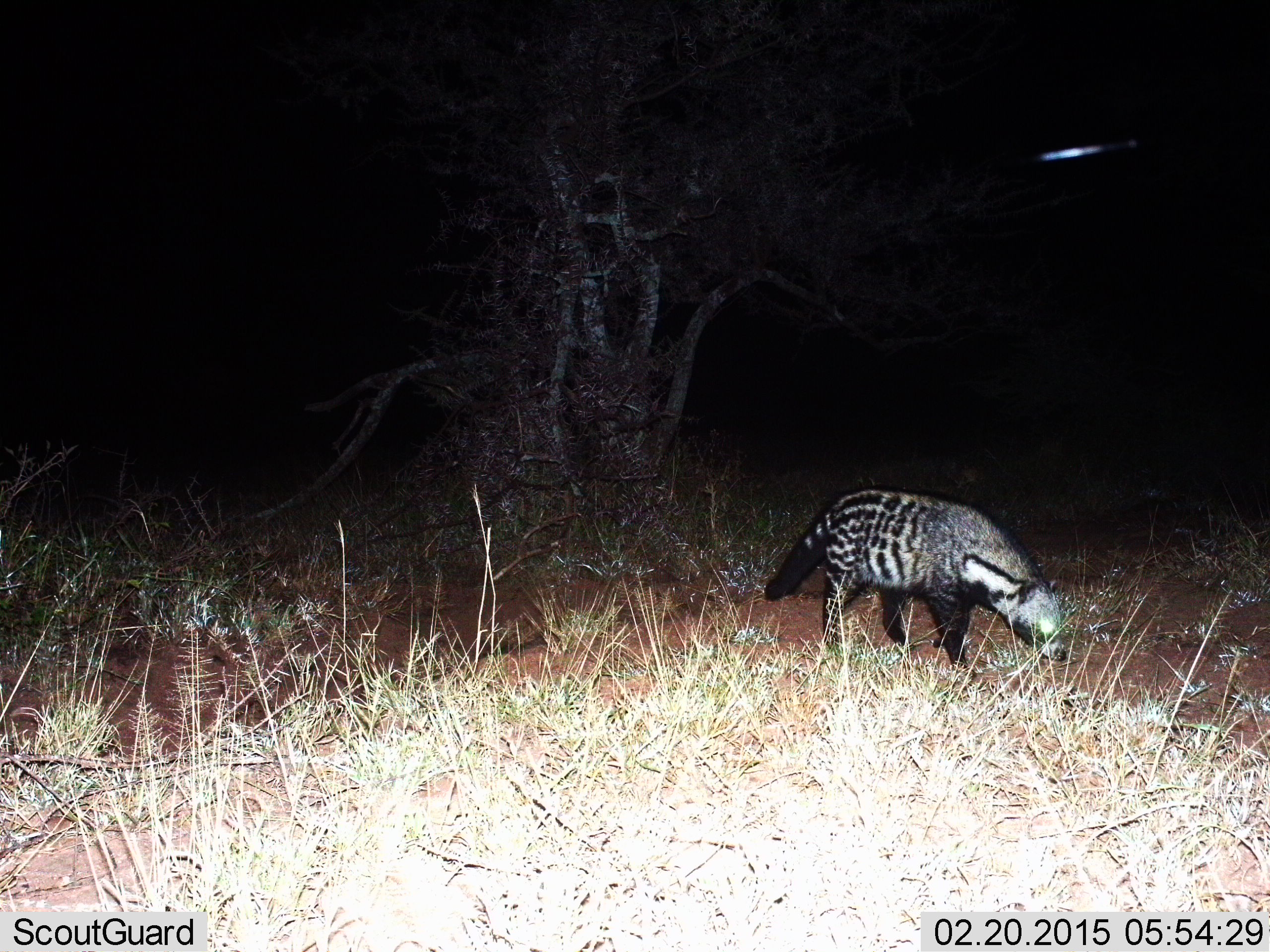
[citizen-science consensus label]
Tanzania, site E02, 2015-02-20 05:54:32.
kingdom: Animalia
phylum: Chordata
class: Mammalia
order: Carnivora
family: Viverridae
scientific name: Viverridae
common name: civet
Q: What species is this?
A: Civet (Viverridae).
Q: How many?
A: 1.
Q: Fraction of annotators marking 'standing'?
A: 70%.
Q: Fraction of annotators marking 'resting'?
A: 0%.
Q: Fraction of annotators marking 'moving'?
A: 40%.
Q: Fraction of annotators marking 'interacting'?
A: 0%.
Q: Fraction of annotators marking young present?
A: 0%.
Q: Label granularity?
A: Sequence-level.